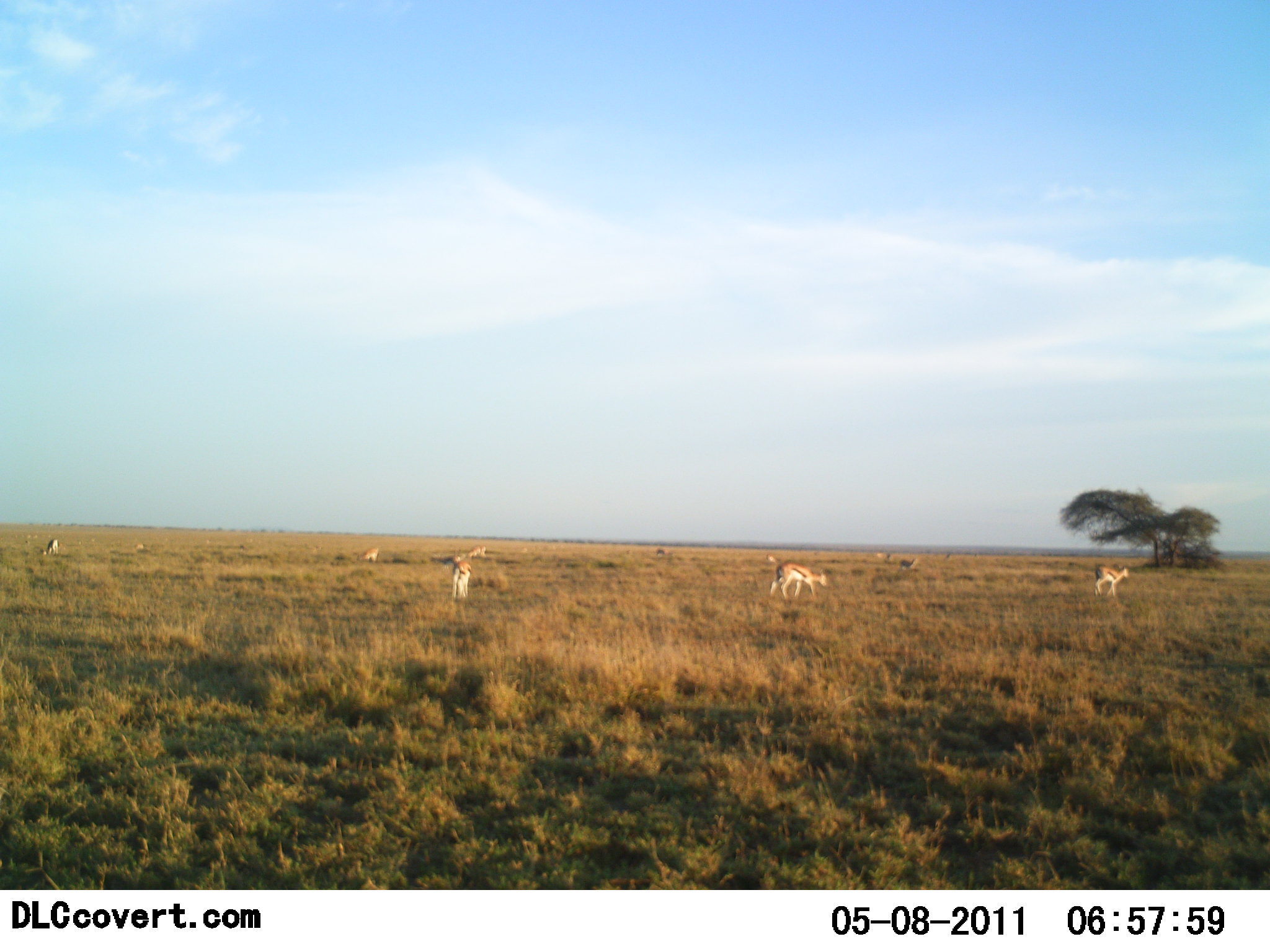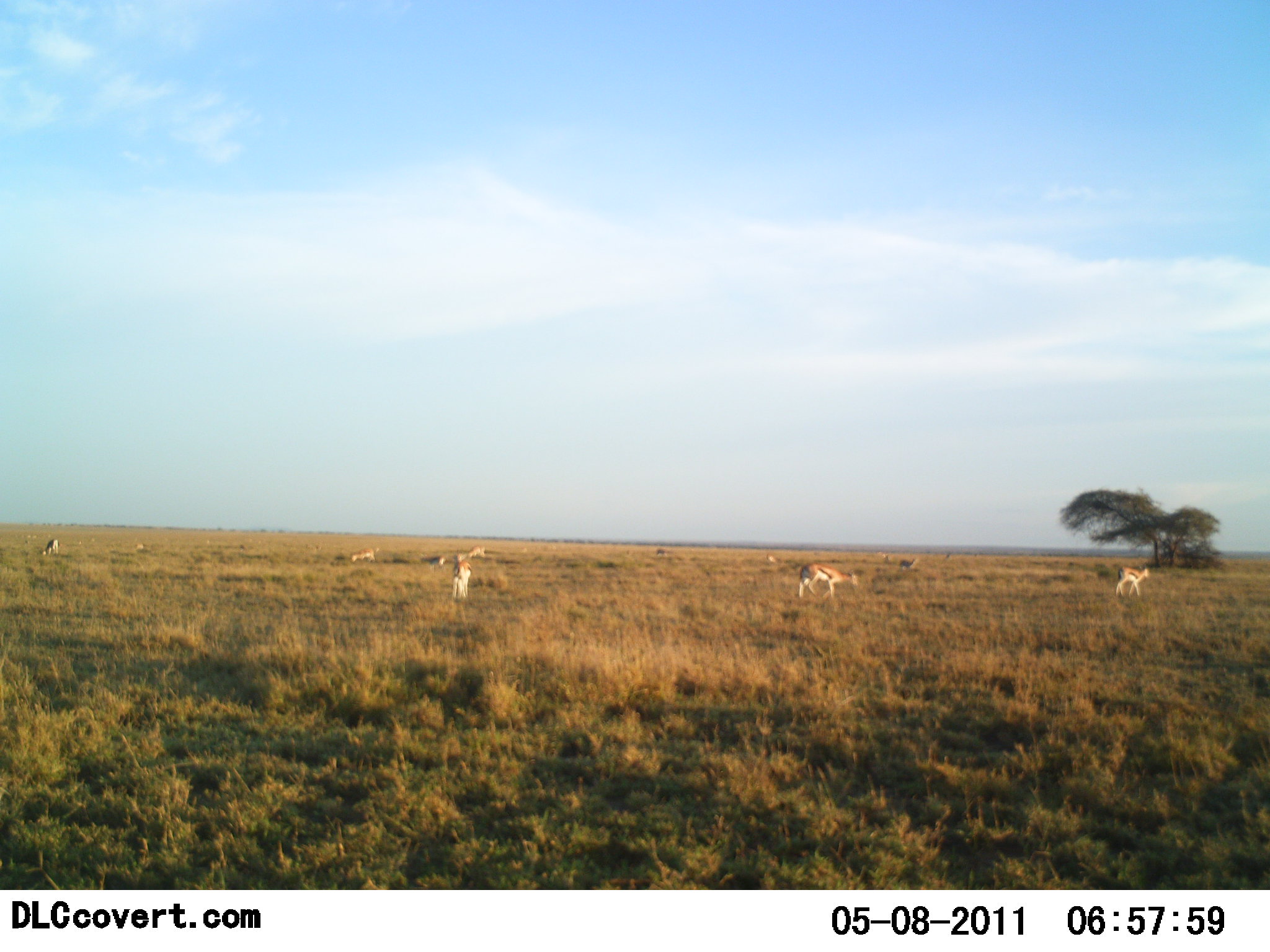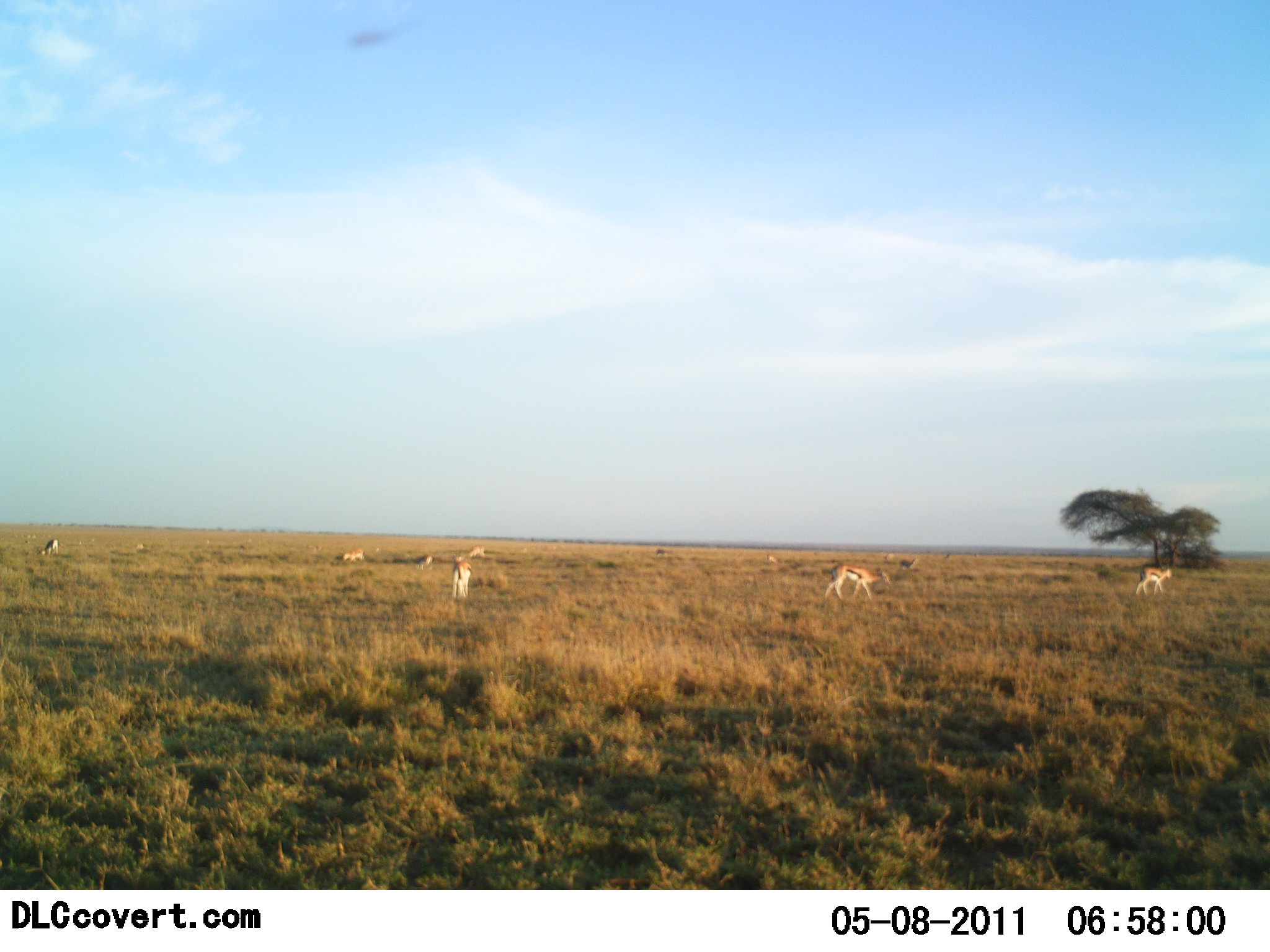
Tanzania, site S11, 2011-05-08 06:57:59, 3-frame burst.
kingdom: Animalia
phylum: Chordata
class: Mammalia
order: Artiodactyla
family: Bovidae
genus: Eudorcas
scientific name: Eudorcas thomsonii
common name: thomson's gazelle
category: gazellethomsons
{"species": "gazellethomsons (thomson's gazelle) (Eudorcas thomsonii)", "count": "9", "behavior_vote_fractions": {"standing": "62%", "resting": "0%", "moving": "69%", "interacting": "0%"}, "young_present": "0%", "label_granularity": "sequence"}